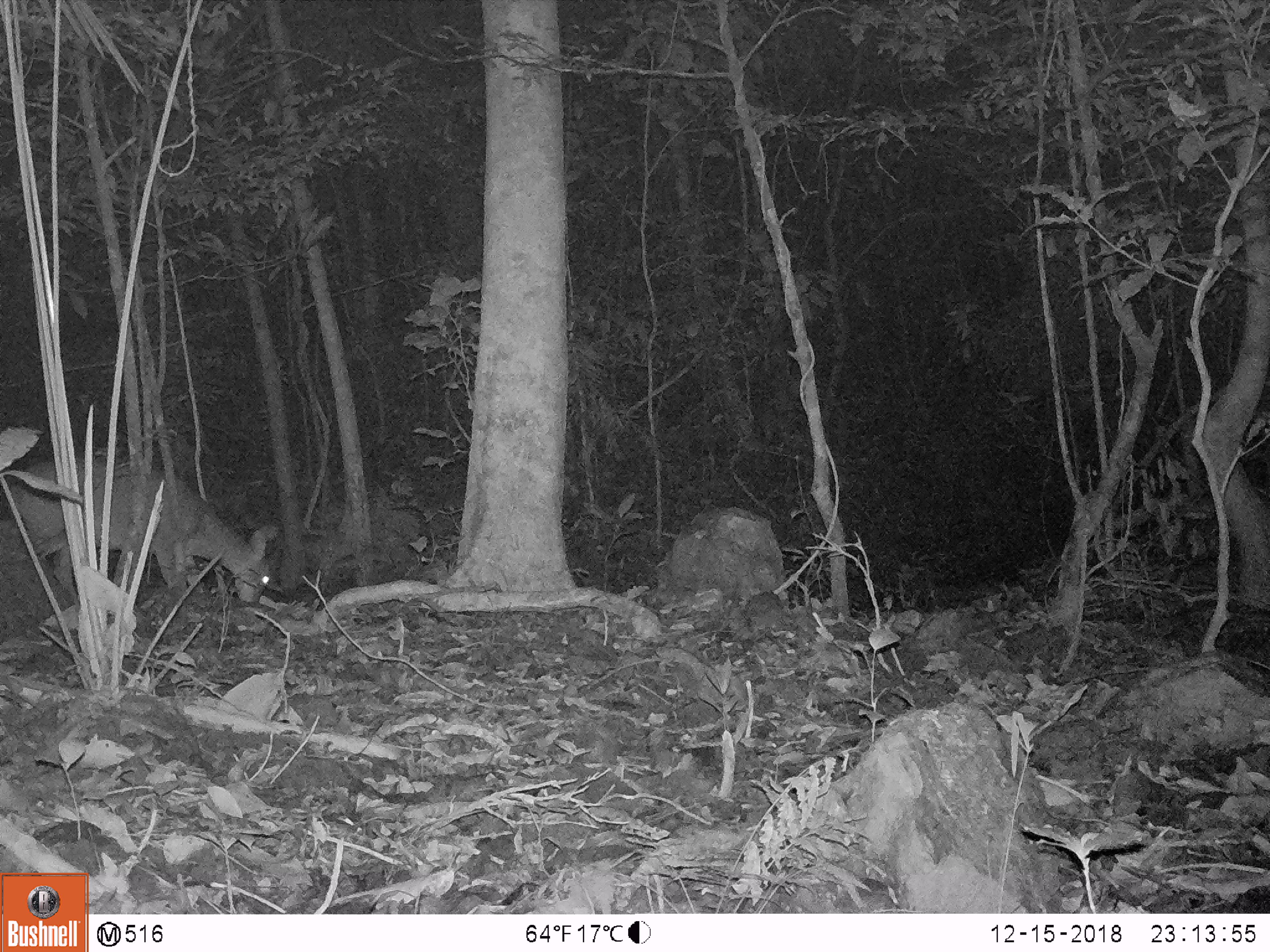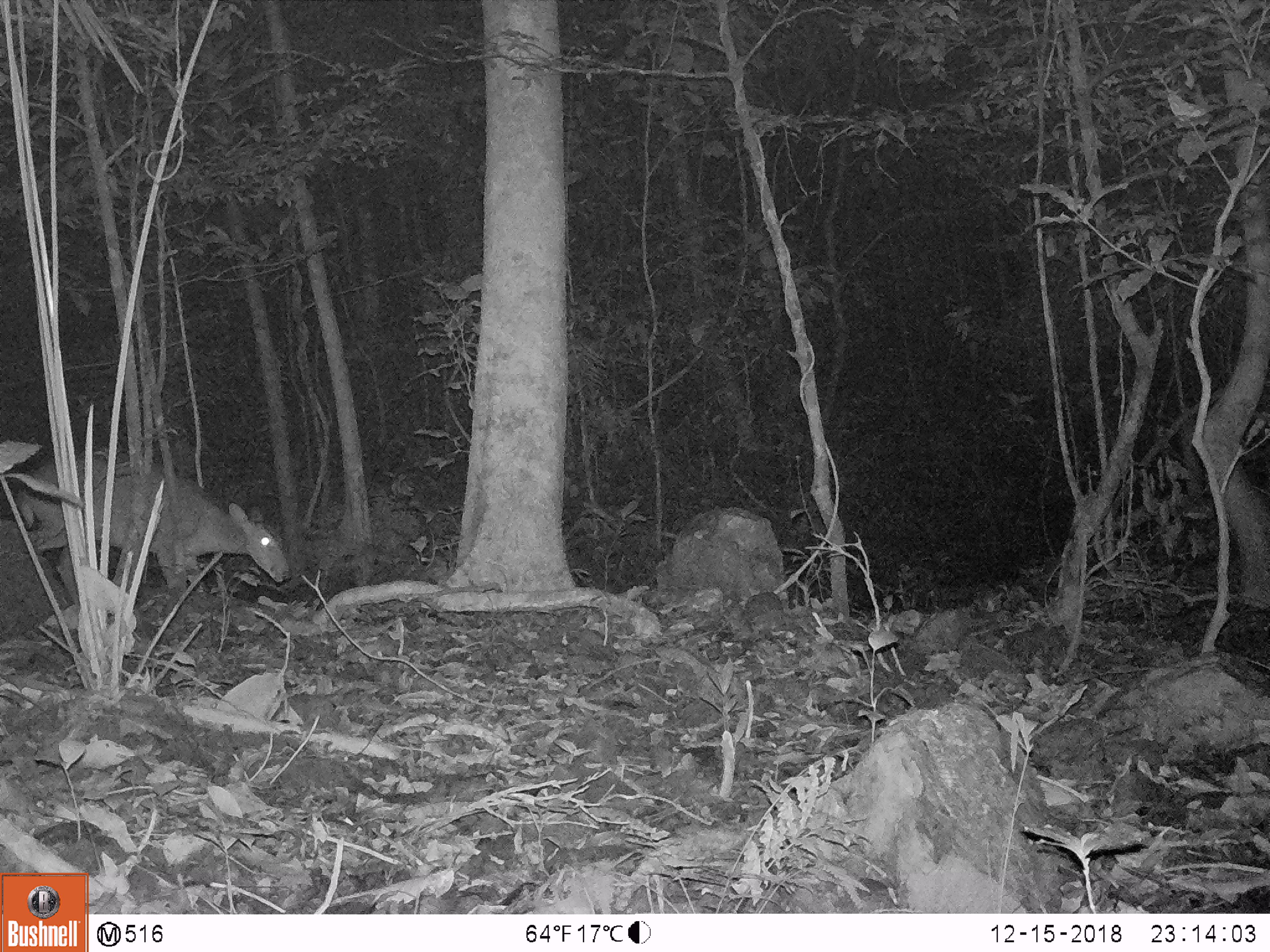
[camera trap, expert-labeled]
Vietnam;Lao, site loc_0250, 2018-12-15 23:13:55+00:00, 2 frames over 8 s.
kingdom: Animalia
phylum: Chordata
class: Mammalia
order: Artiodactyla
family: Cervidae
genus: Muntiacus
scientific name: Muntiacus vuquangensis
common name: large-antlered muntjac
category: large antlered muntjac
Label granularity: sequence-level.